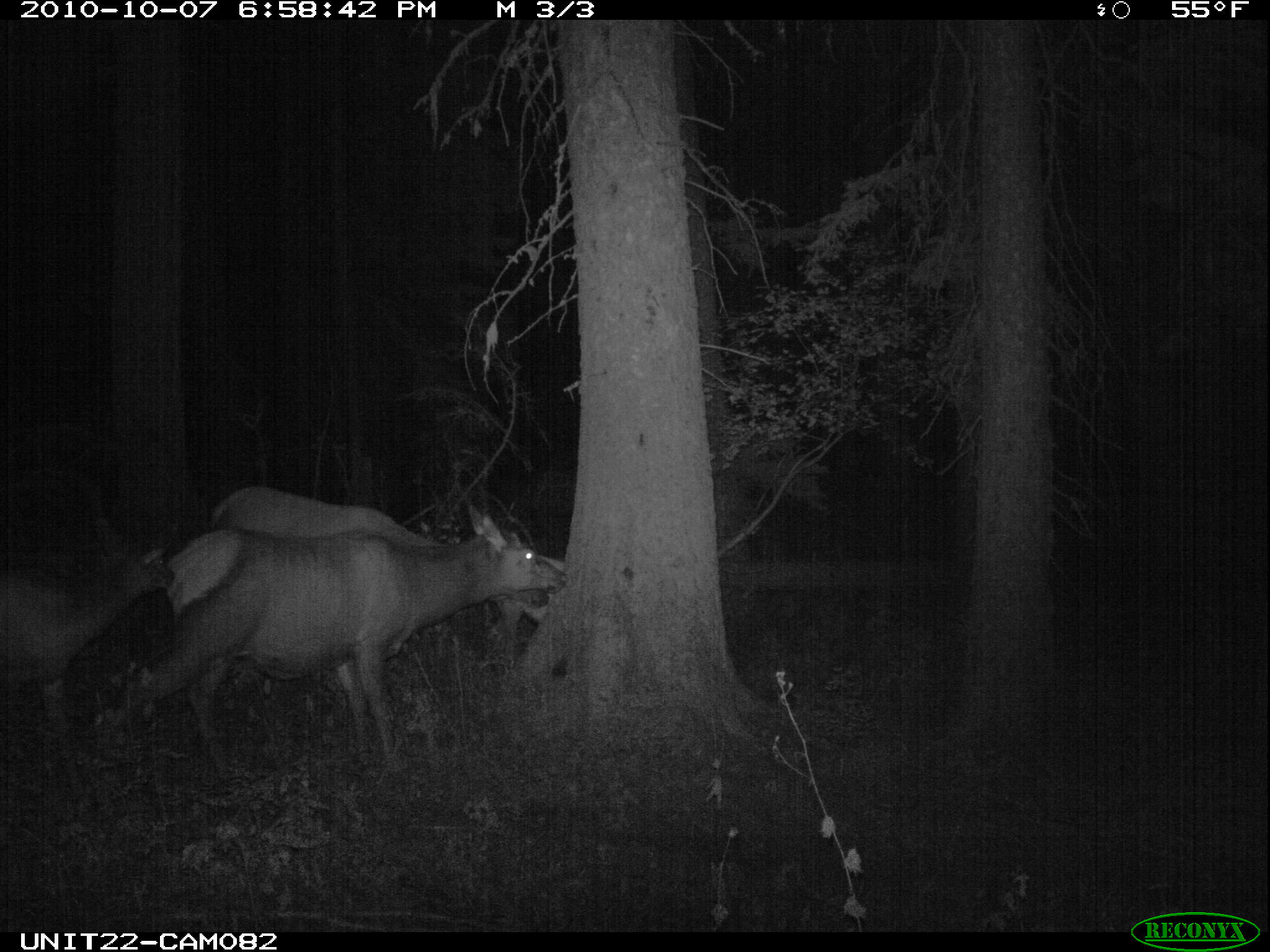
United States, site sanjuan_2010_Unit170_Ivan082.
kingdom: Animalia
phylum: Chordata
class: Mammalia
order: Artiodactyla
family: Cervidae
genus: Cervus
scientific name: Cervus elaphus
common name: red deer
Cervus elaphus (red deer).